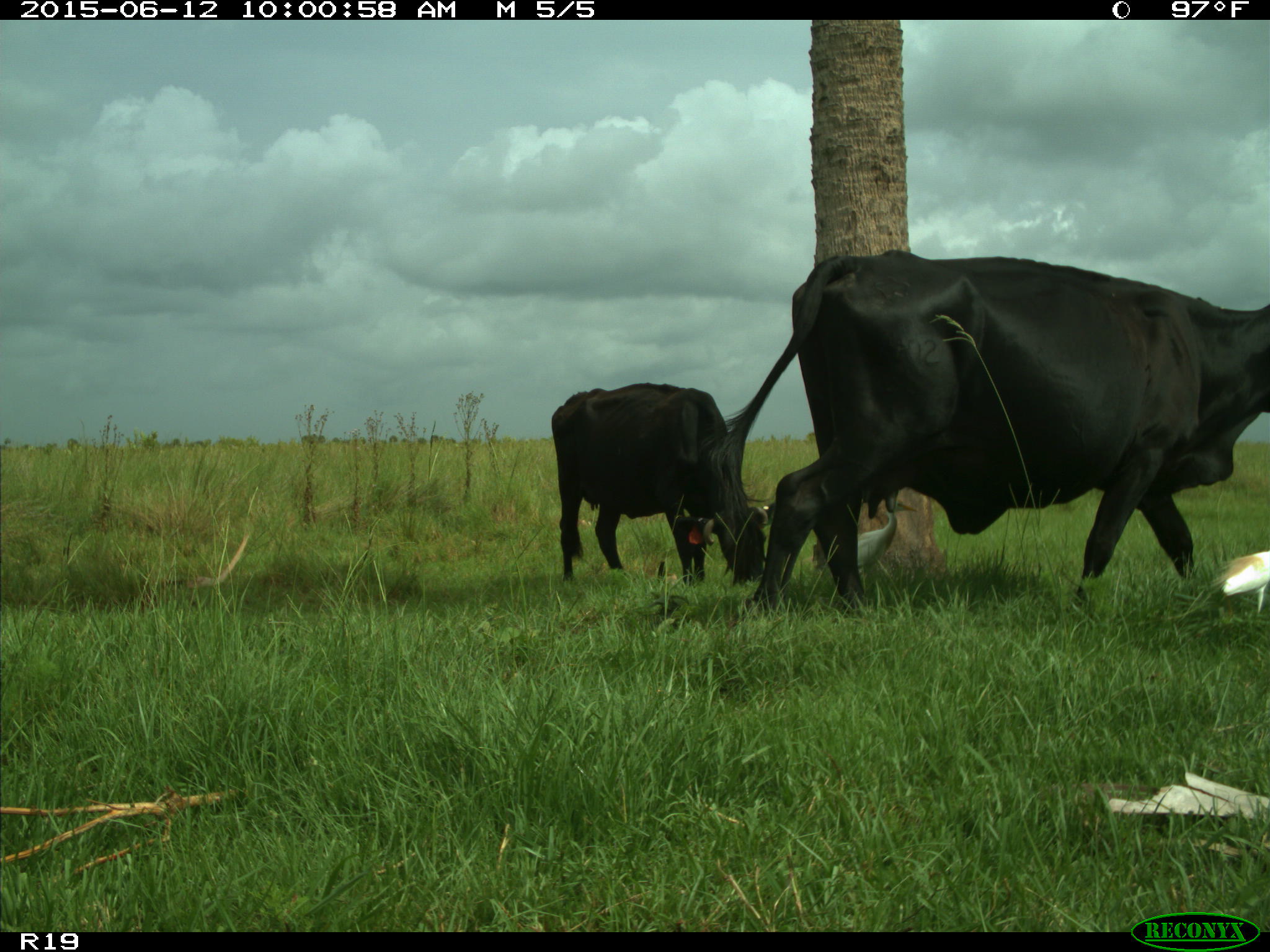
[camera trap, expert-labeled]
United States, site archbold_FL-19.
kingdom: Animalia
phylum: Chordata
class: Mammalia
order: Artiodactyla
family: Bovidae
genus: Bos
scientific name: Bos taurus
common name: domestic cow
Bos taurus (domestic cow).